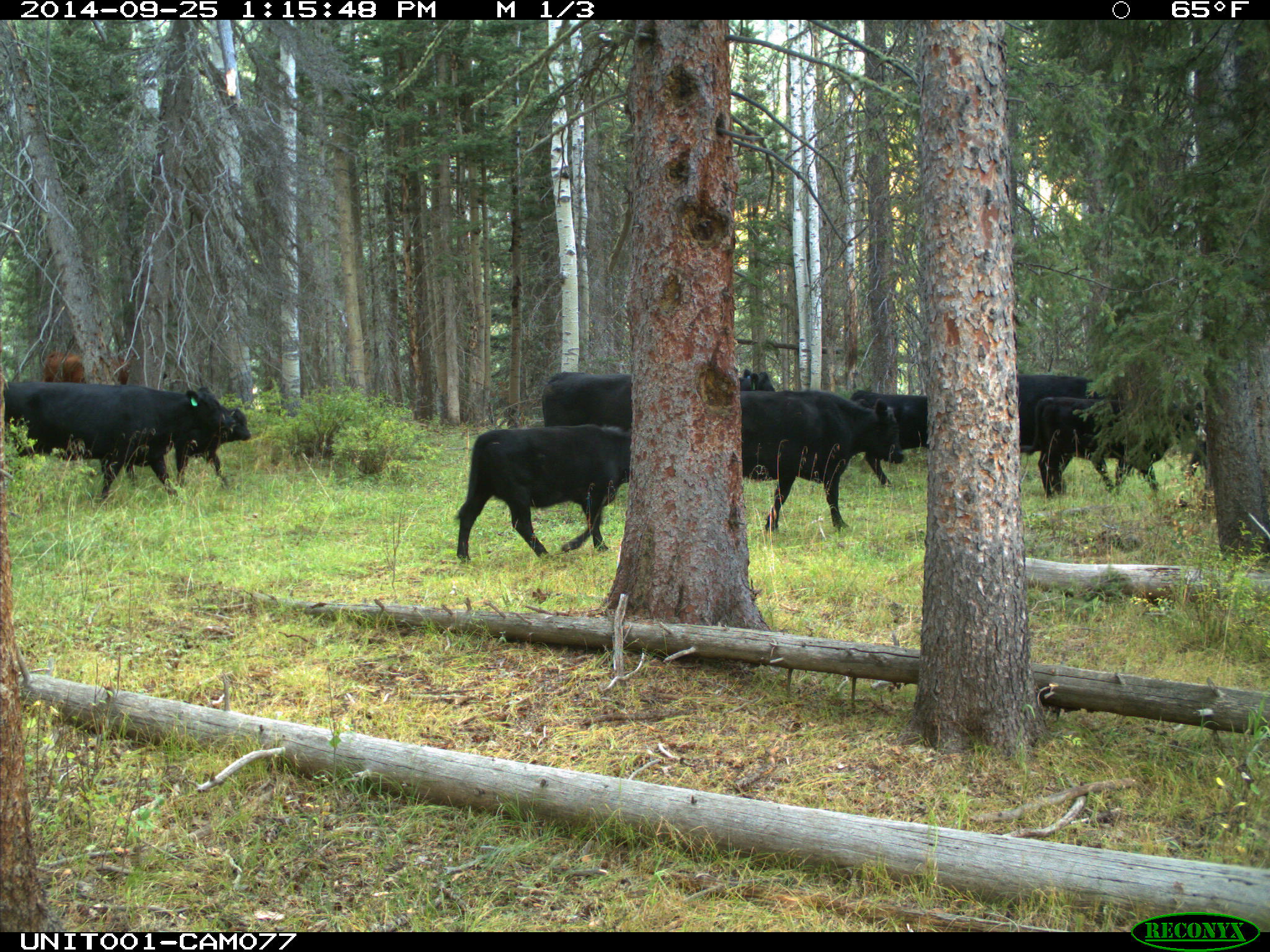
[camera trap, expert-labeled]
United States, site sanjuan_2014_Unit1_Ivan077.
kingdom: Animalia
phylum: Chordata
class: Mammalia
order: Artiodactyla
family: Bovidae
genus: Bos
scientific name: Bos taurus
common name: domestic cow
Bos taurus (domestic cow).